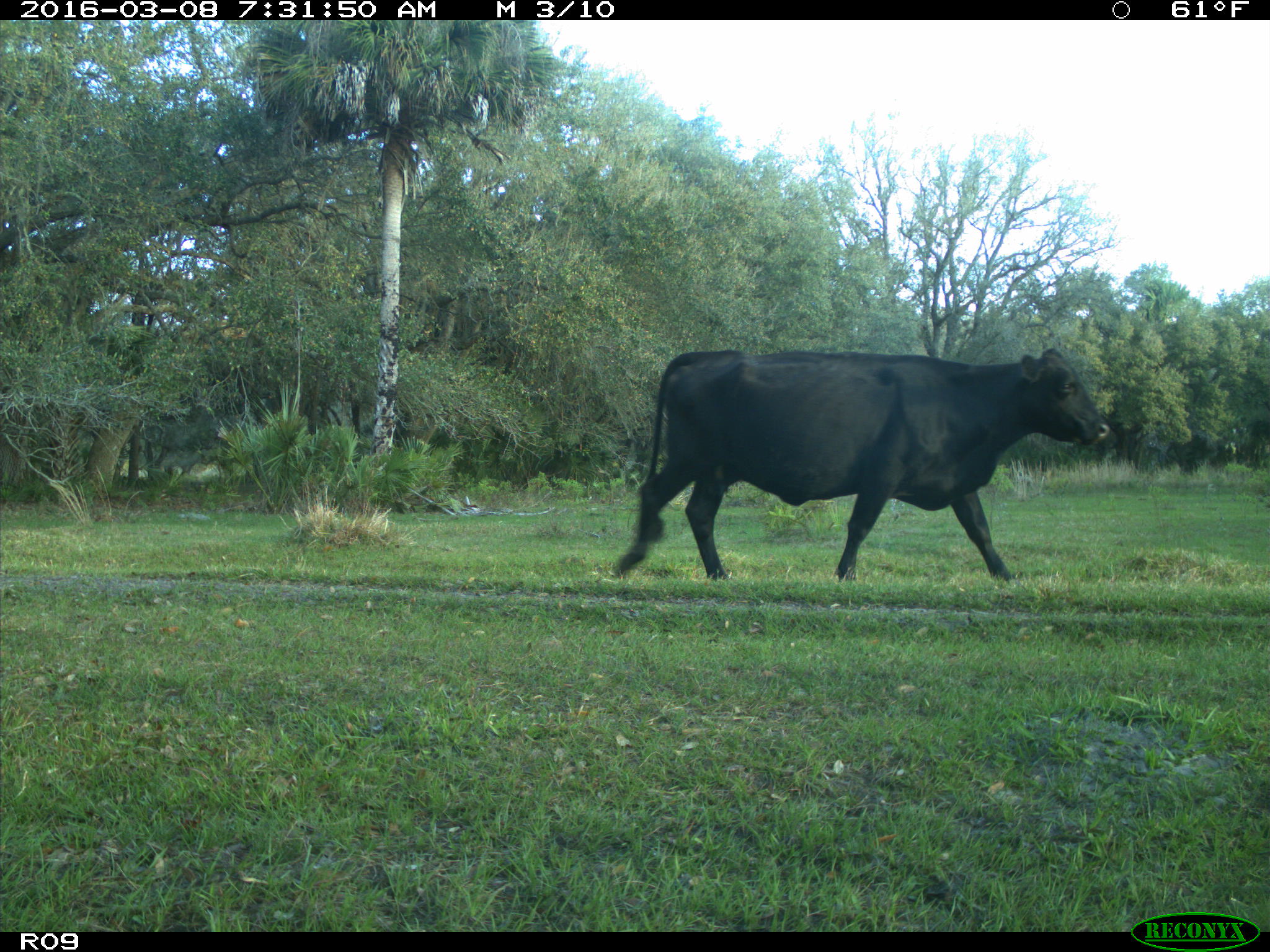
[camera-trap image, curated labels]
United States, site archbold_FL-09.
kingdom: Animalia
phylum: Chordata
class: Mammalia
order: Artiodactyla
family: Bovidae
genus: Bos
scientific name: Bos taurus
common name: domestic cow